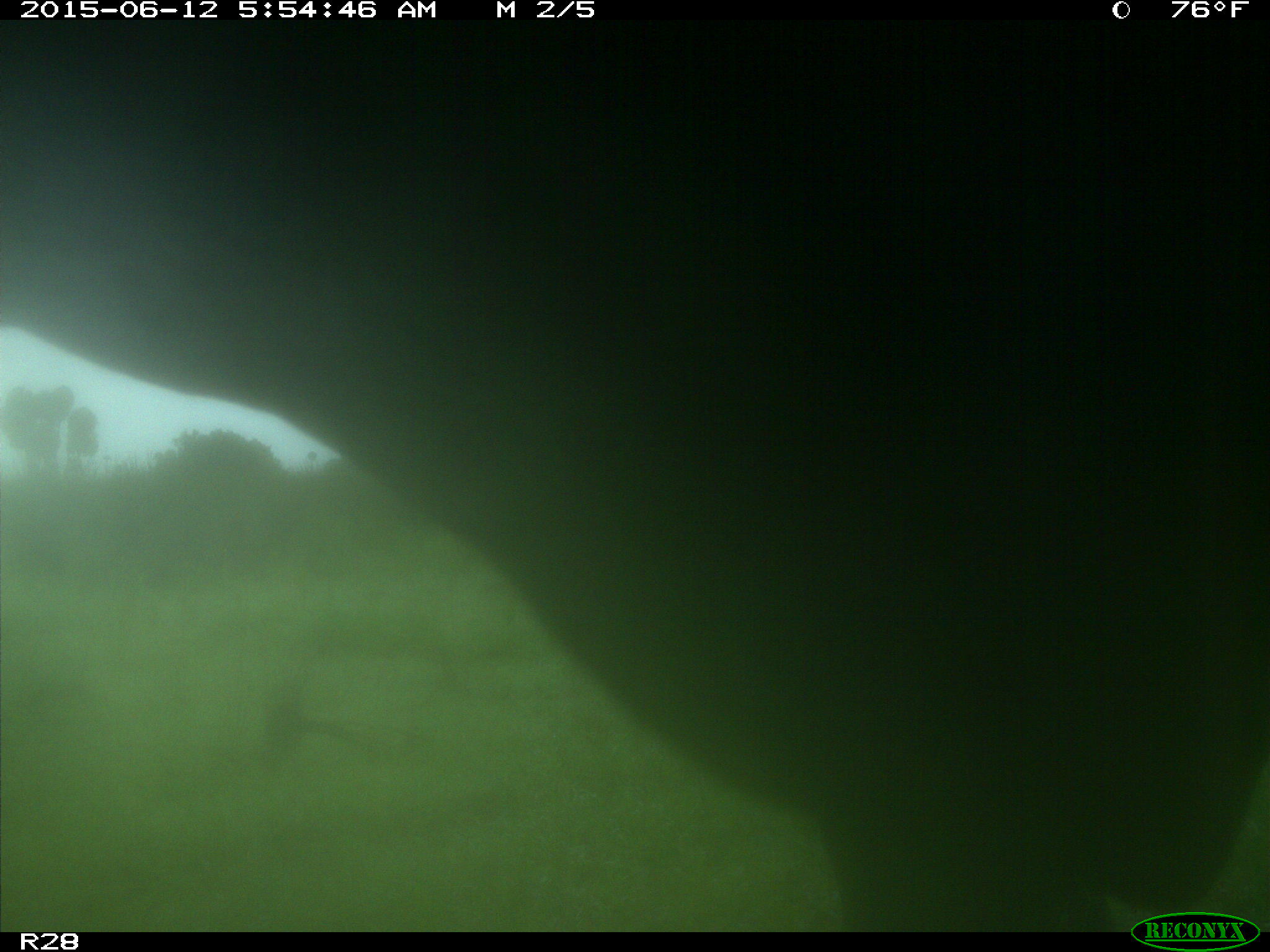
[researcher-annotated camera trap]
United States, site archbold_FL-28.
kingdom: Animalia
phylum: Chordata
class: Mammalia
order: Artiodactyla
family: Bovidae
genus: Bos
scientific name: Bos taurus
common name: domestic cow